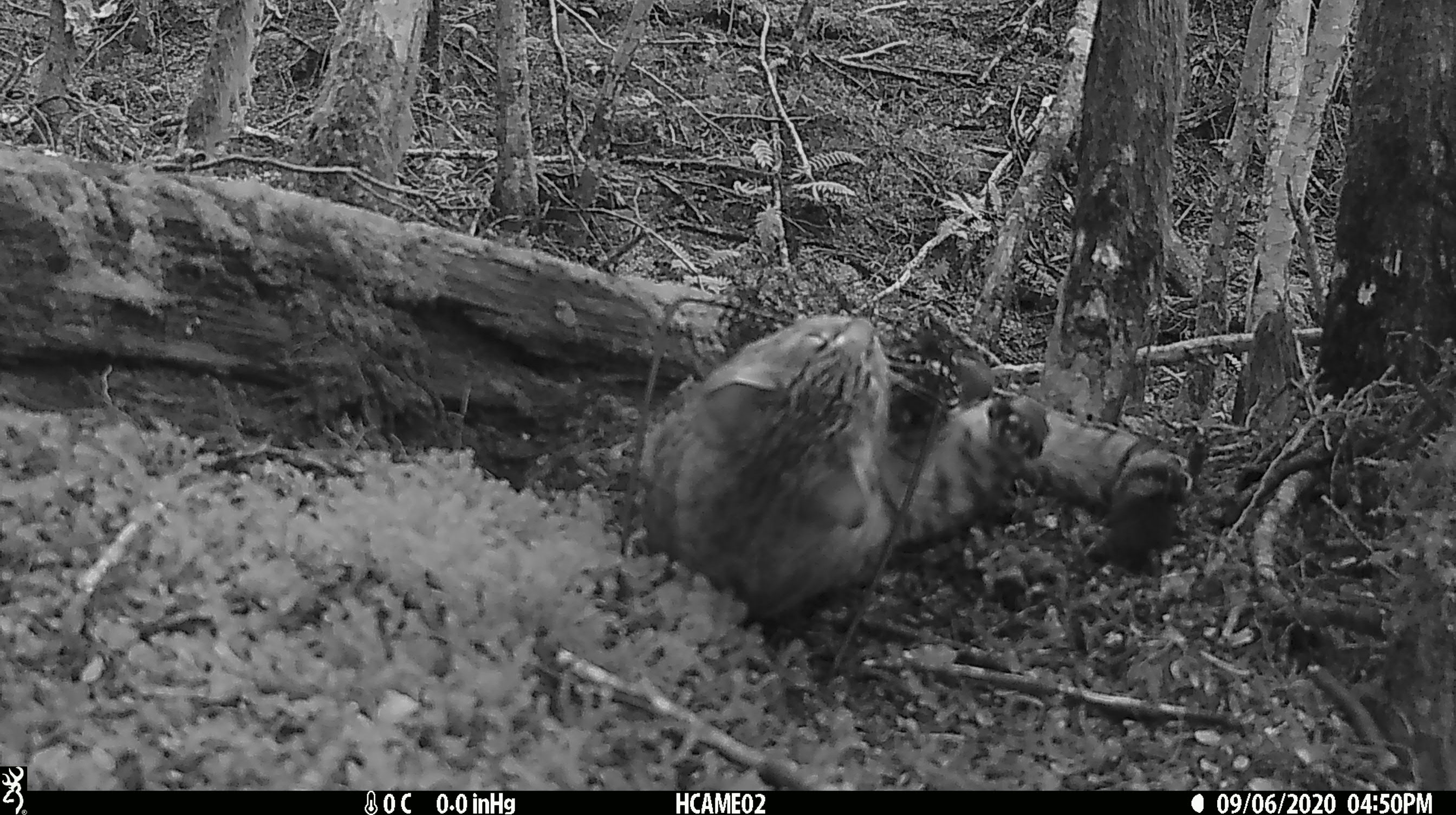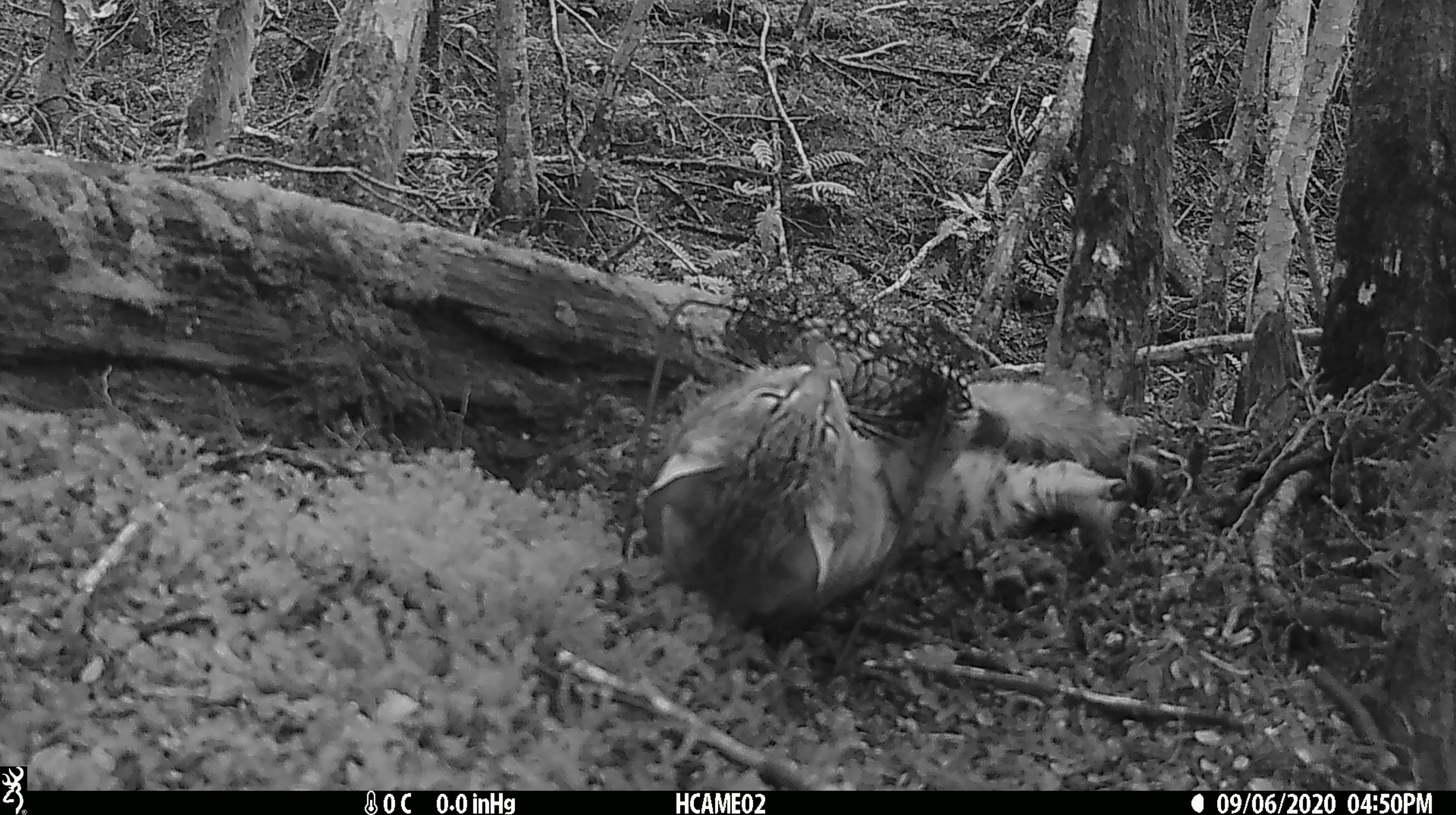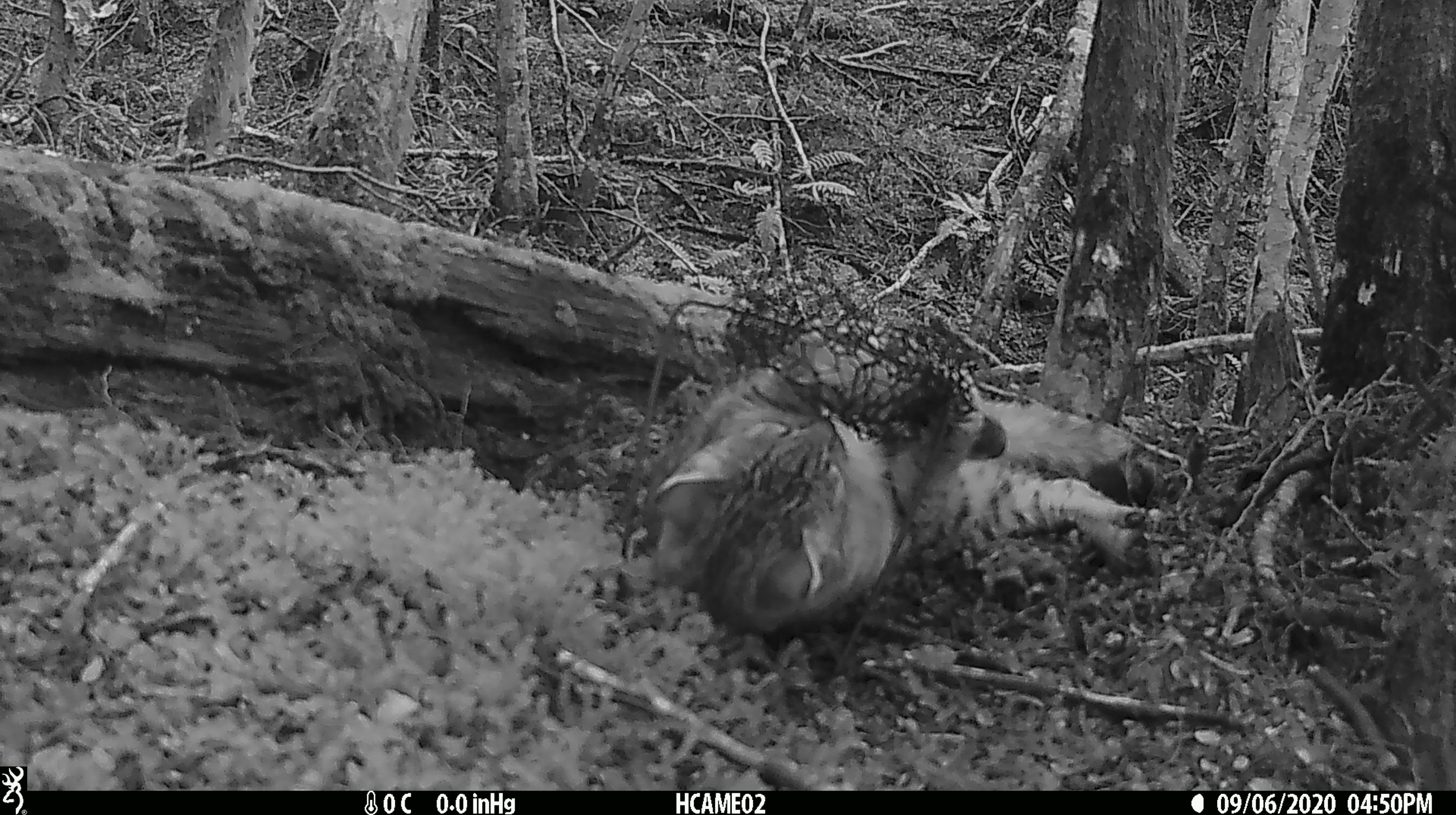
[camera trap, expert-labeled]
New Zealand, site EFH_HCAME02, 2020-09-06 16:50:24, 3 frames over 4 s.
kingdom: Animalia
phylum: Chordata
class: Mammalia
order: Carnivora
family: Felidae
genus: Felis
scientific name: Felis catus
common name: domestic cat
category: cat